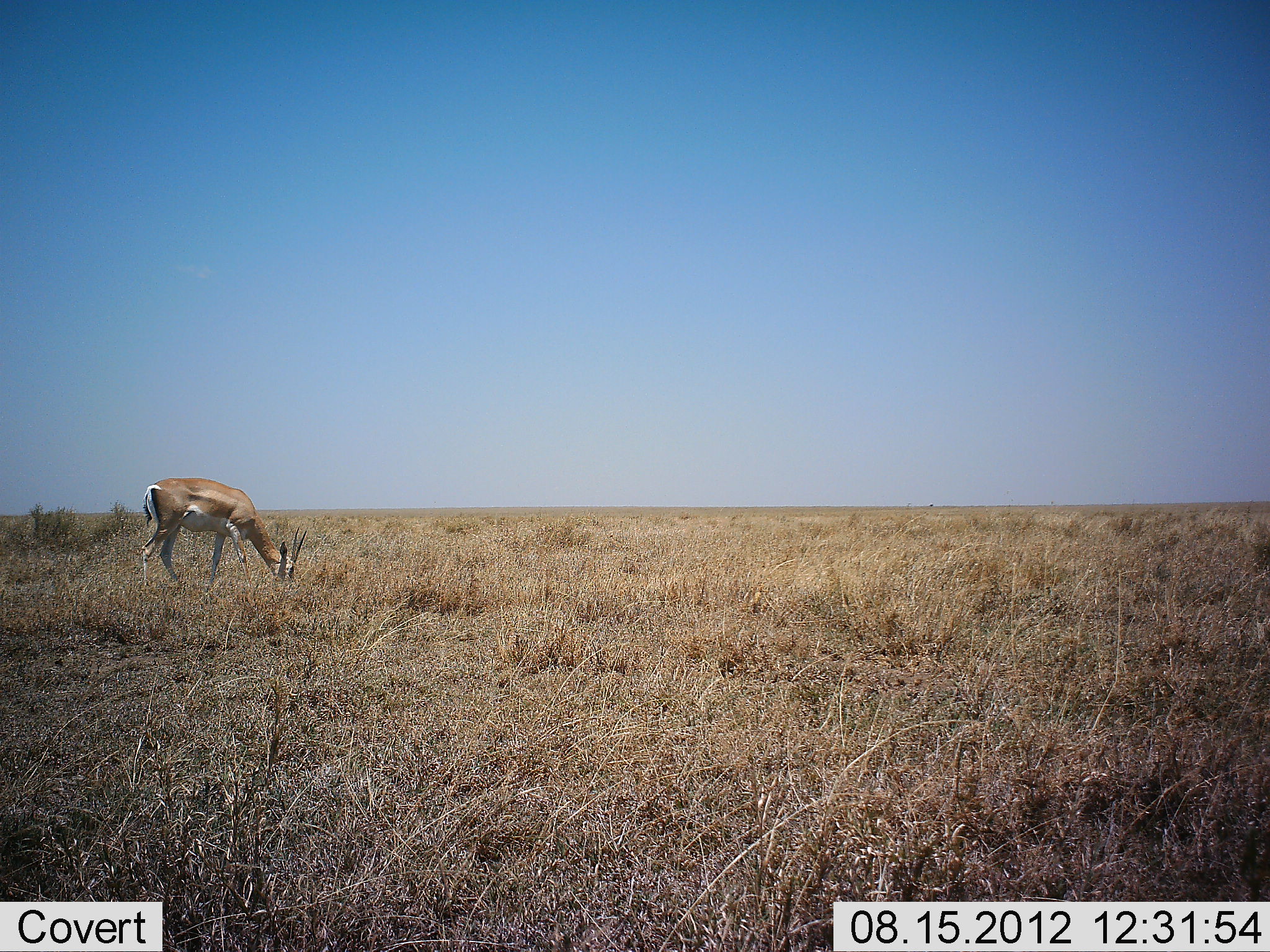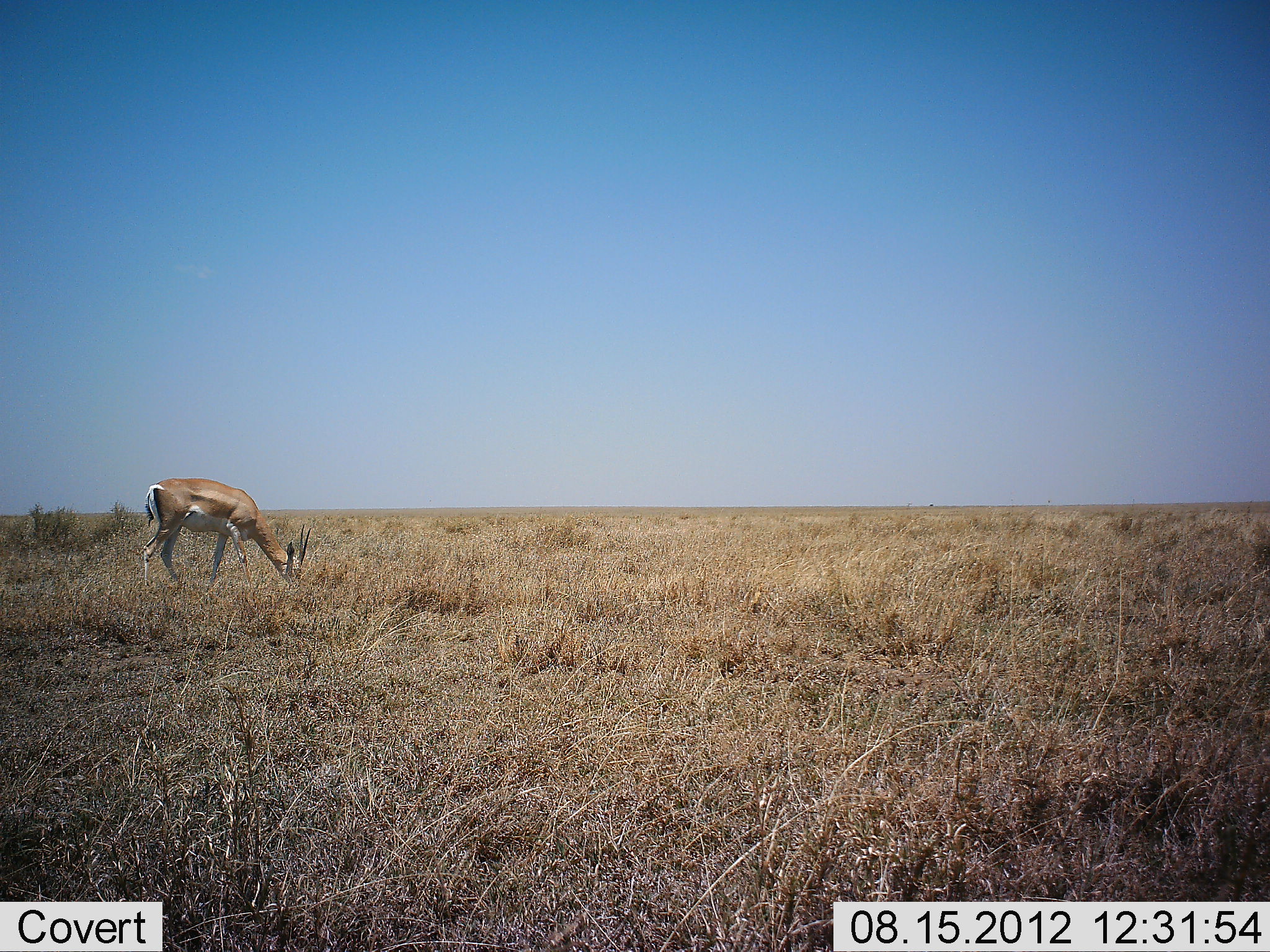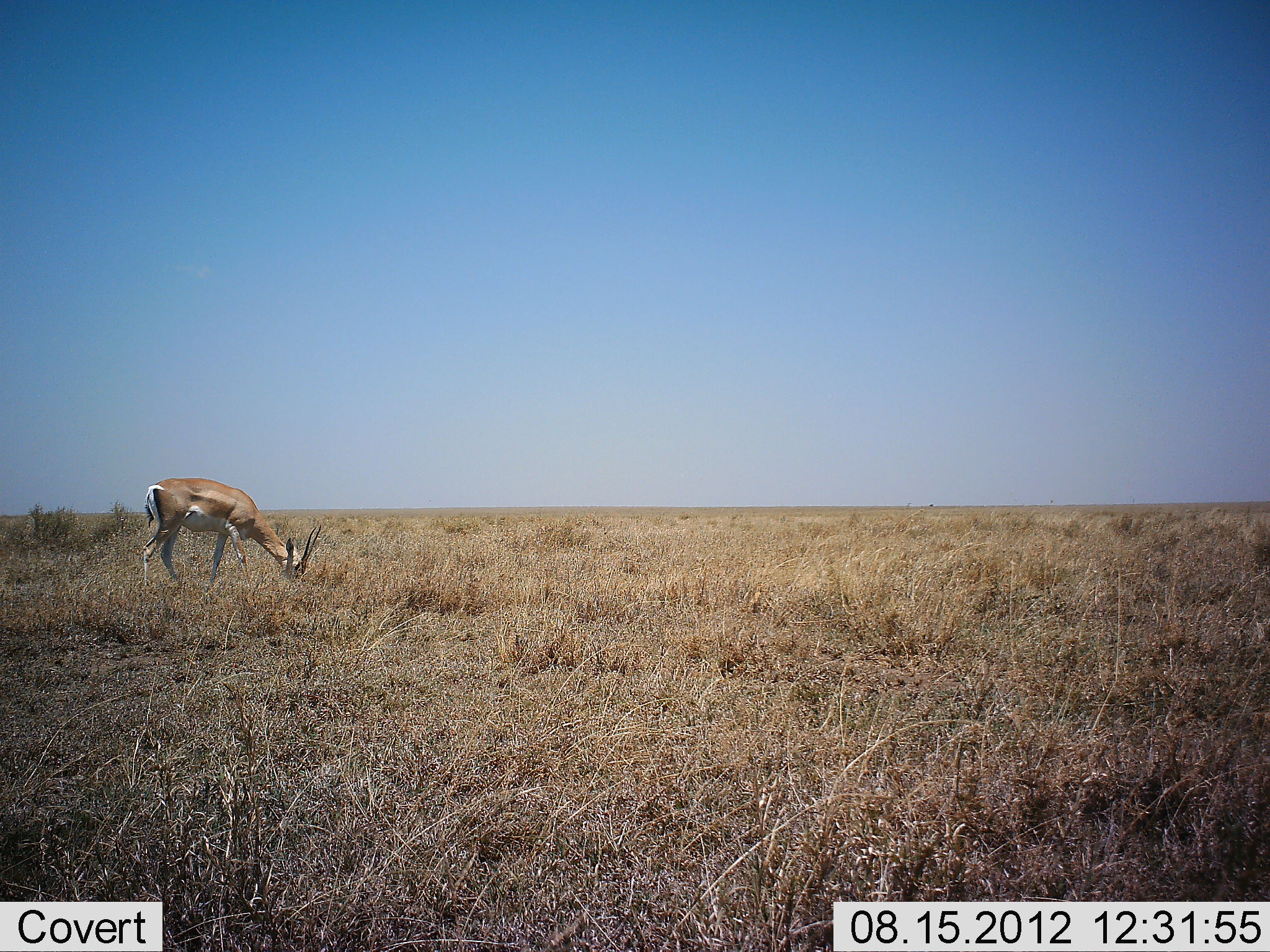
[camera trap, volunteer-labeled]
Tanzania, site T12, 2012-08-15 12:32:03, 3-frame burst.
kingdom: Animalia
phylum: Chordata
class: Mammalia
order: Artiodactyla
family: Bovidae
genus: Nanger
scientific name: Nanger granti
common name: grant's gazelle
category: gazellegrants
Gazellegrants (grant's gazelle) (Nanger granti), count 1. Behavior (volunteer vote fractions): standing 0%, resting 0%, moving 0%, interacting 0%. Young present (vote fraction): 0%. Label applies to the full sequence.